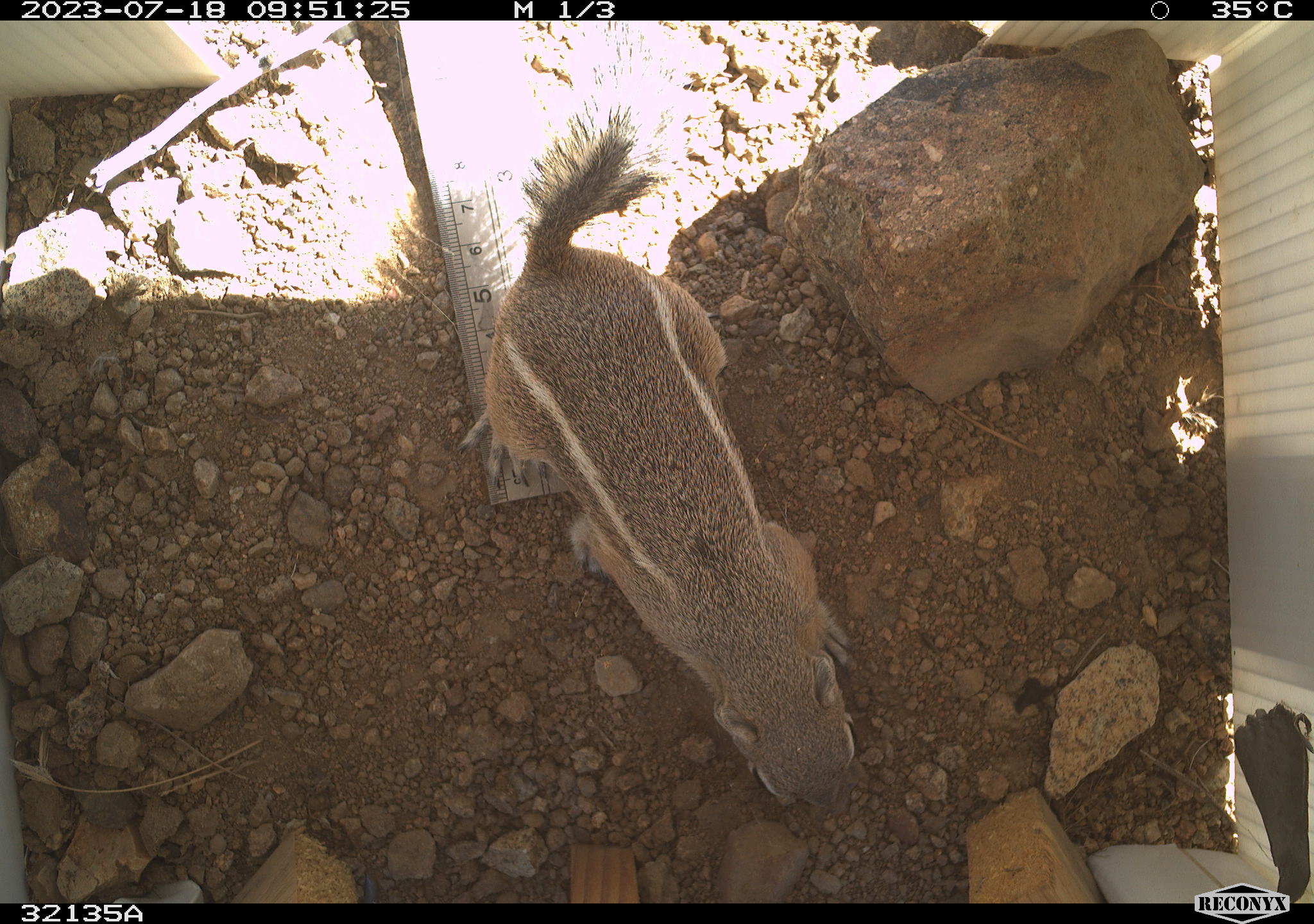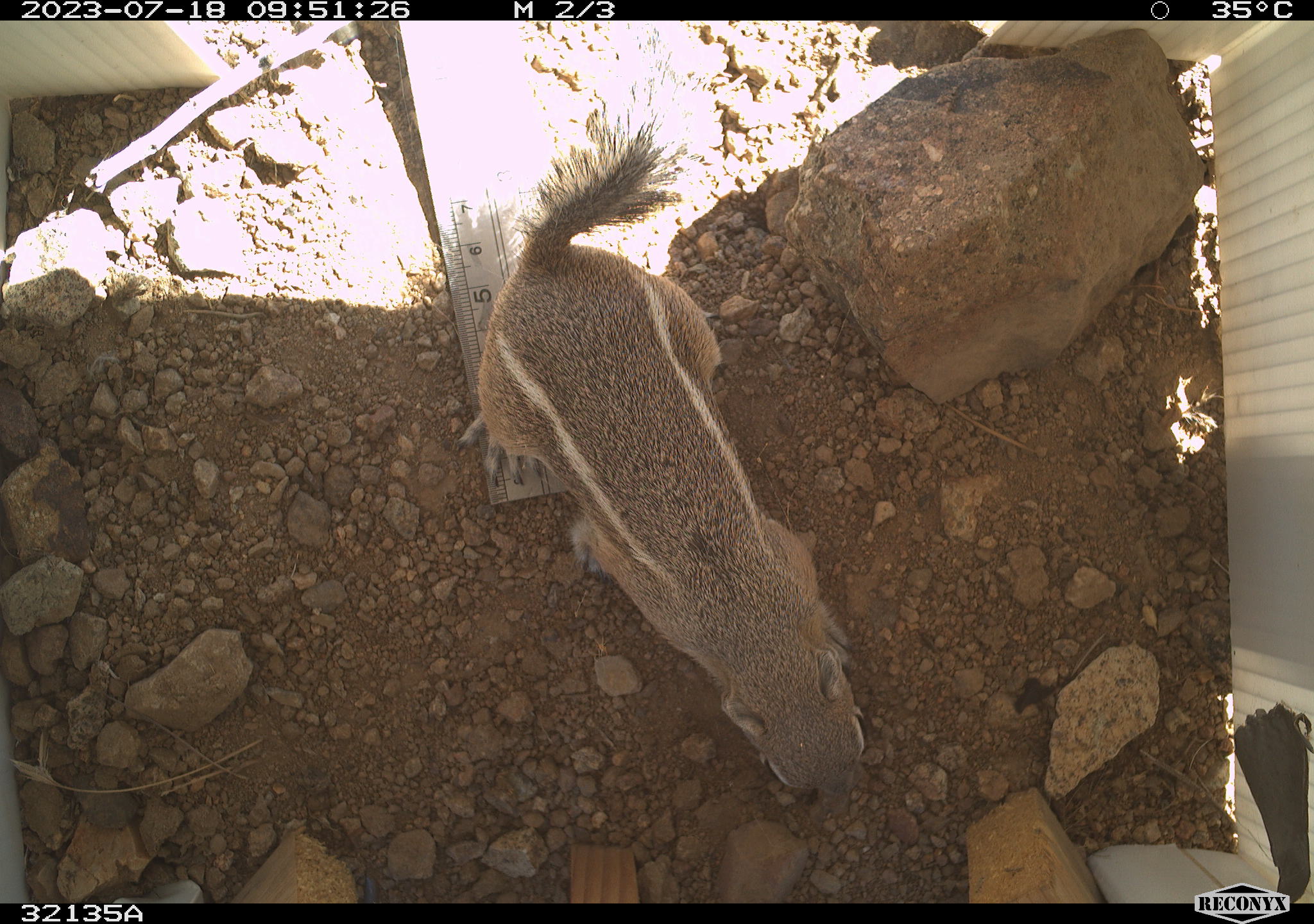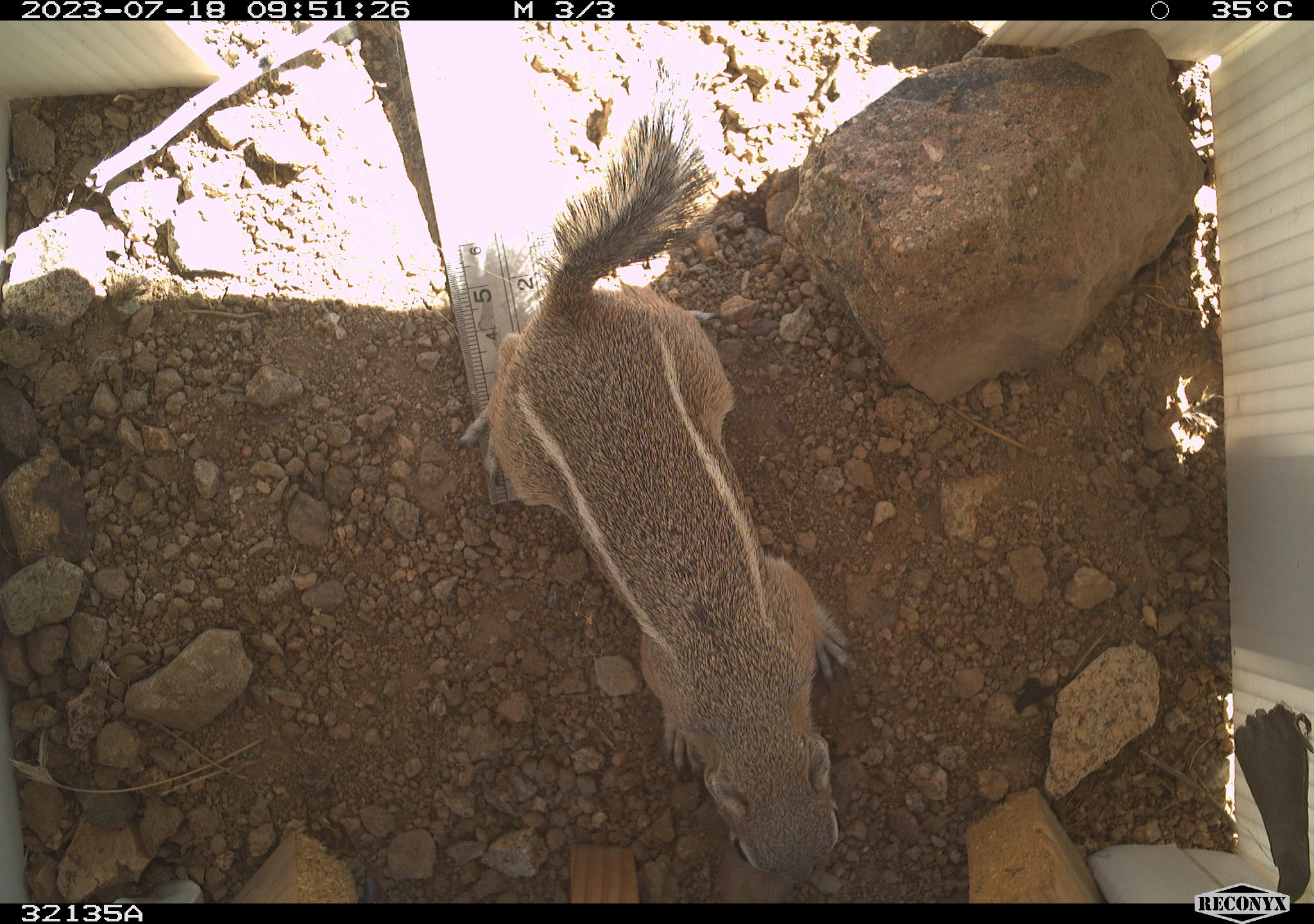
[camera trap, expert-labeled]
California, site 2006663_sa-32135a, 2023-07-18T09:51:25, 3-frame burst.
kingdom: Animalia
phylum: Chordata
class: Mammalia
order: Rodentia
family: Sciuridae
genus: Ammospermophilus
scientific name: Ammospermophilus leucurus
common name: white-tailed antelope squirrel